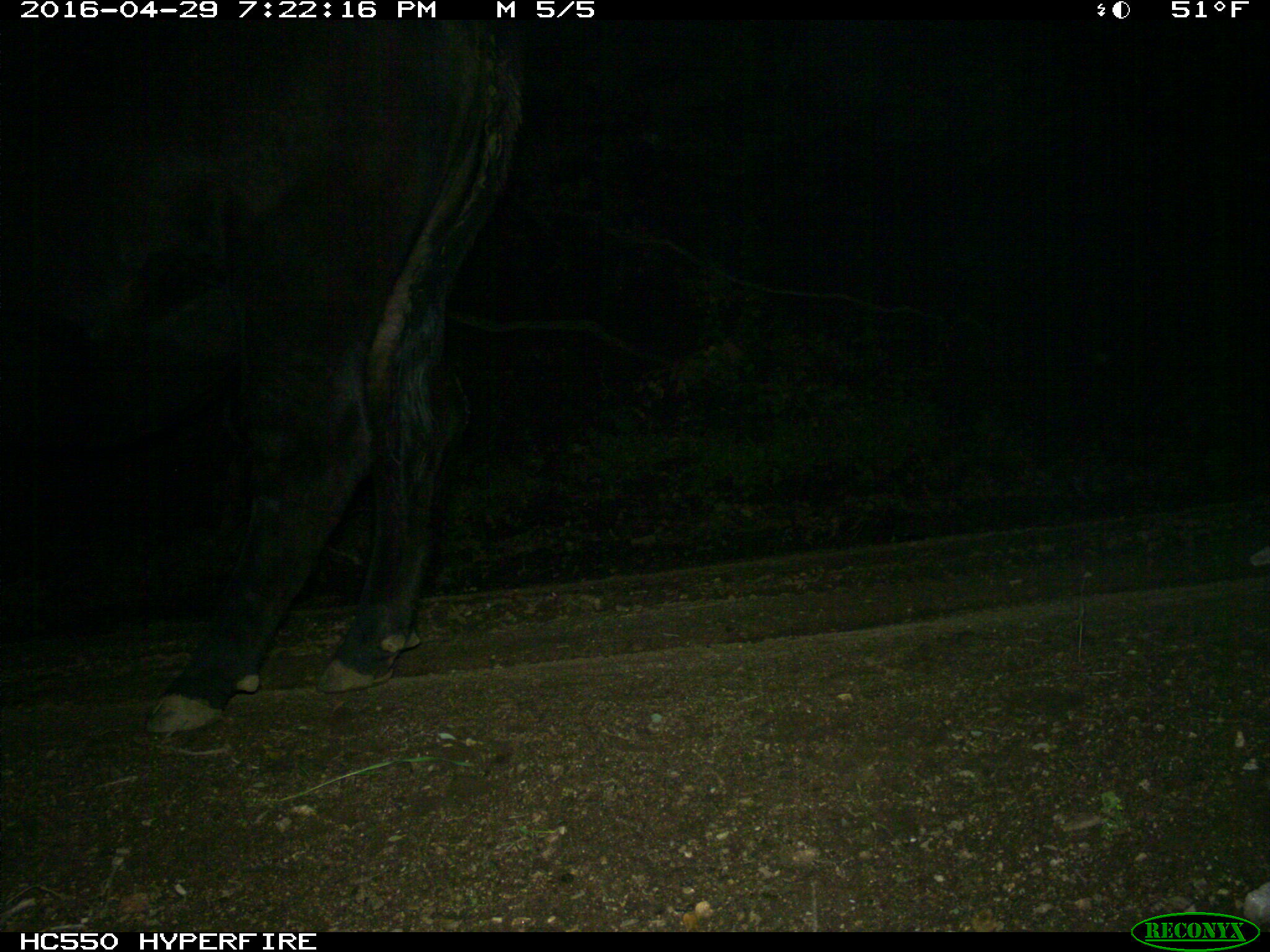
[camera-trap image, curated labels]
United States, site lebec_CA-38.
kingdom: Animalia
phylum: Chordata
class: Mammalia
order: Artiodactyla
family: Bovidae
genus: Bos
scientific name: Bos taurus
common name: domestic cow